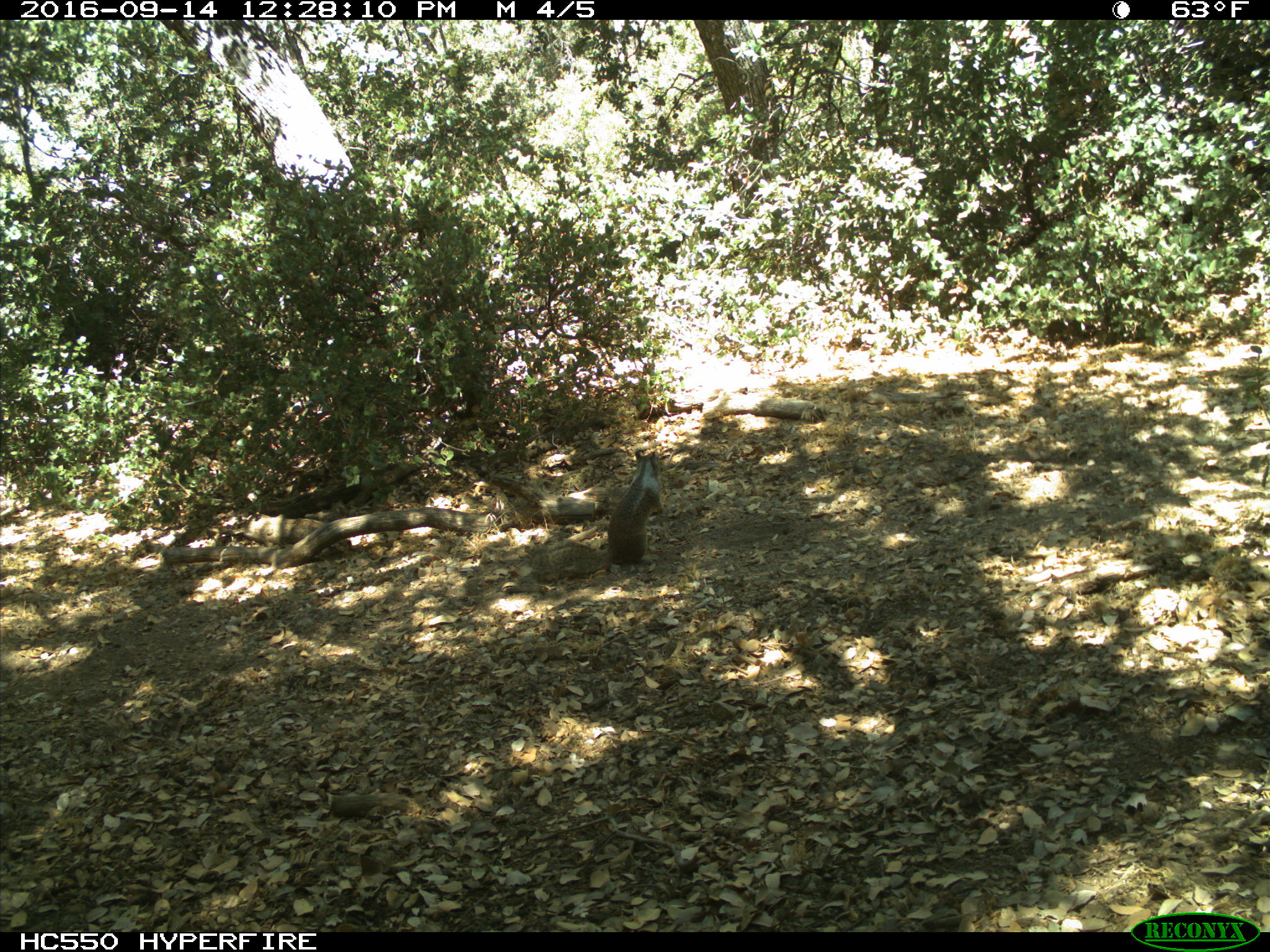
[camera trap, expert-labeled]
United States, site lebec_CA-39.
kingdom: Animalia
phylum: Chordata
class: Mammalia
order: Rodentia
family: Sciuridae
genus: Otospermophilus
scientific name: Otospermophilus beecheyi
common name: california ground squirrel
Otospermophilus beecheyi (california ground squirrel).